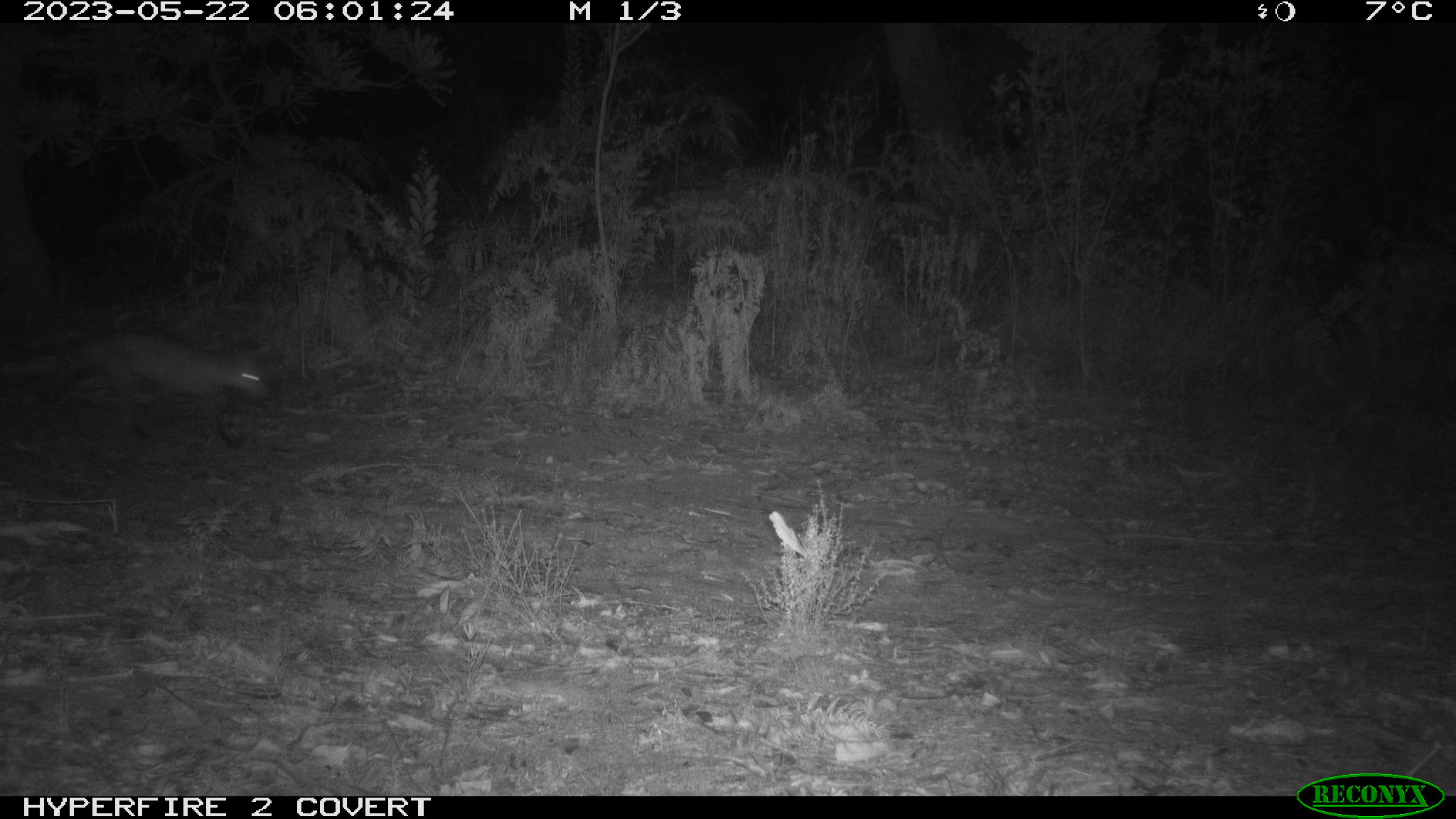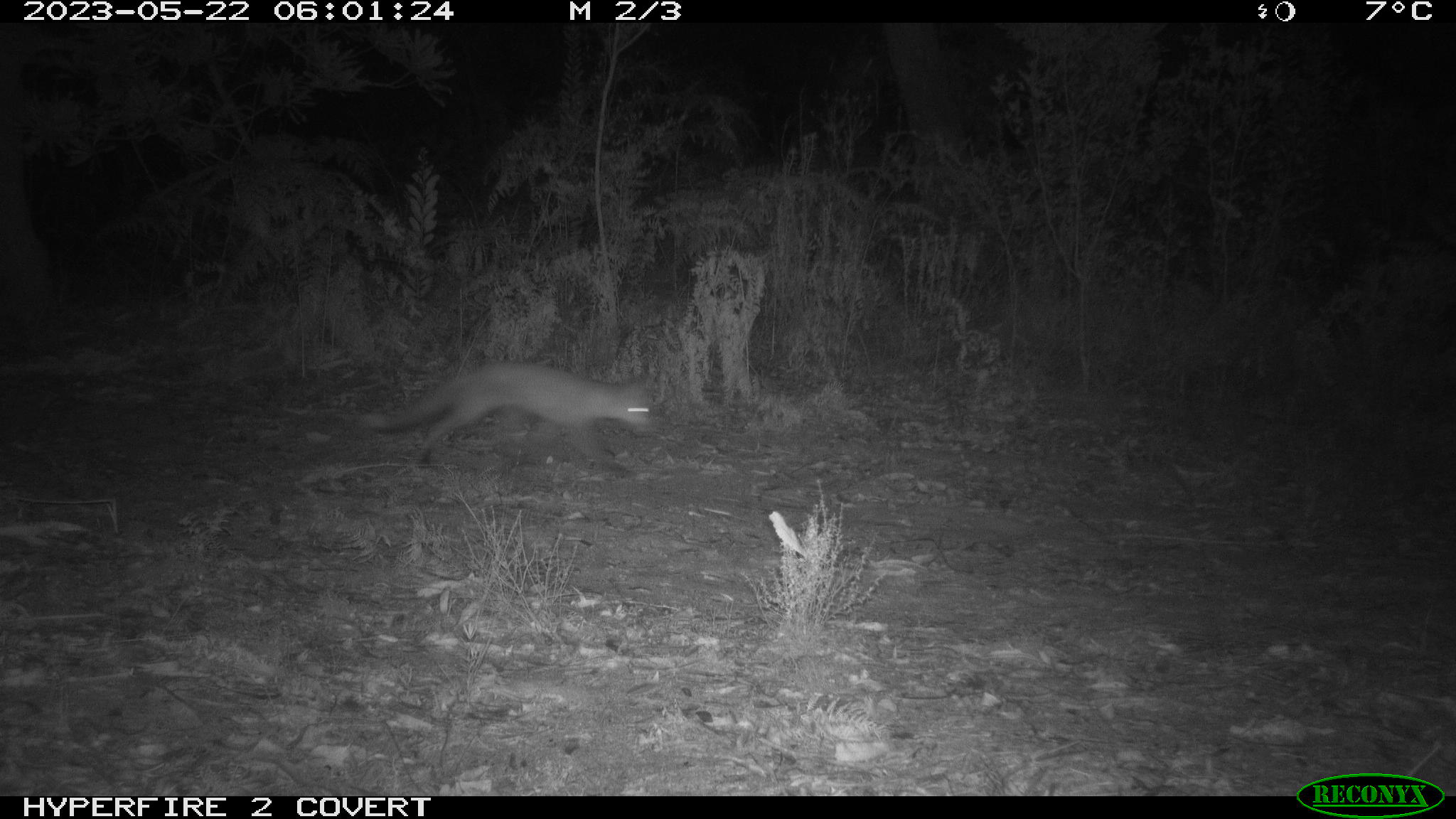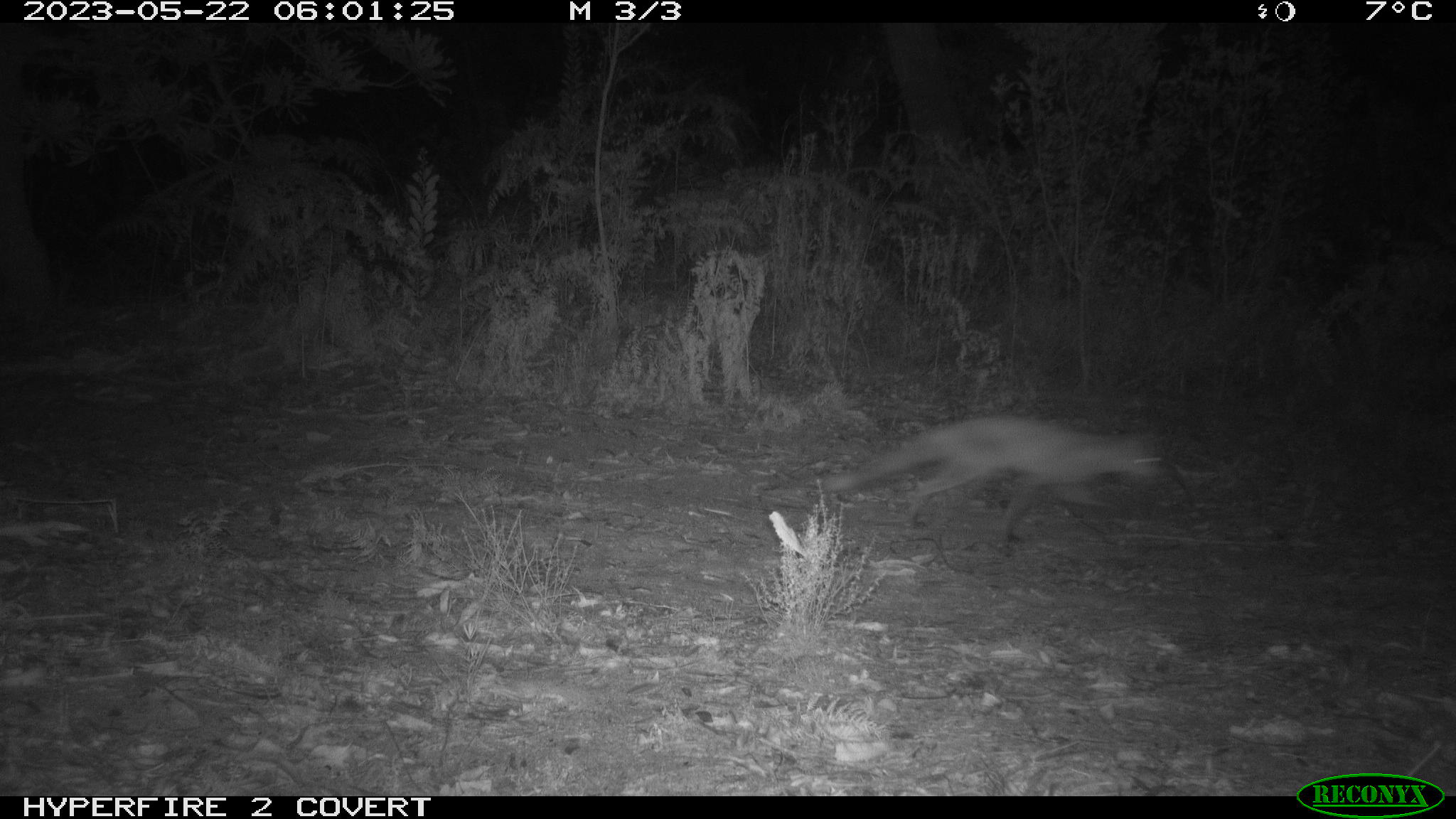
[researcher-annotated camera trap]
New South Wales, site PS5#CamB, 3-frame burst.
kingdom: Animalia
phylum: Chordata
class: Mammalia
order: Carnivora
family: Canidae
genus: Vulpes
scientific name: Vulpes vulpes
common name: red fox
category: fox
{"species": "fox (red fox) (Vulpes vulpes)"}